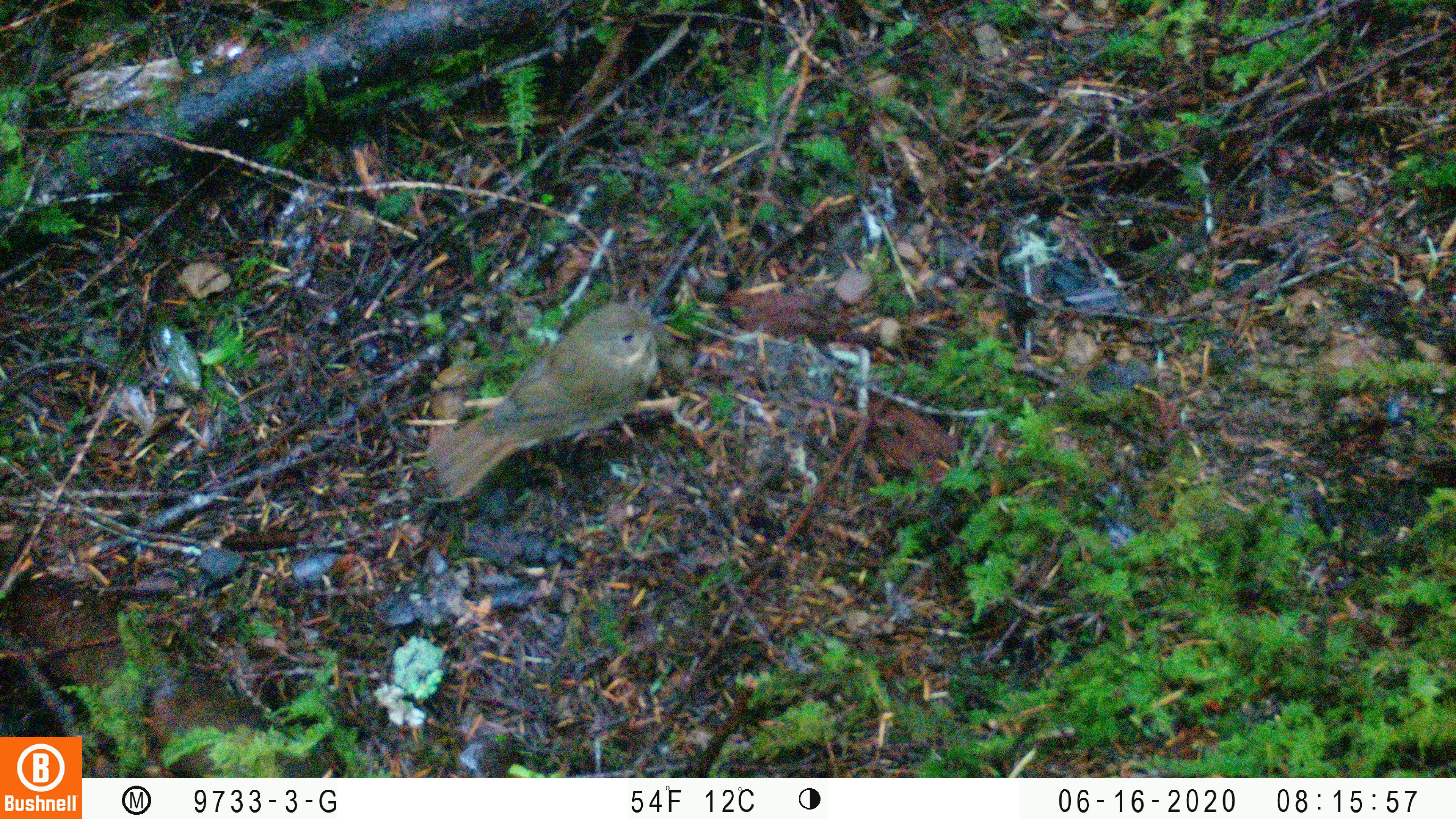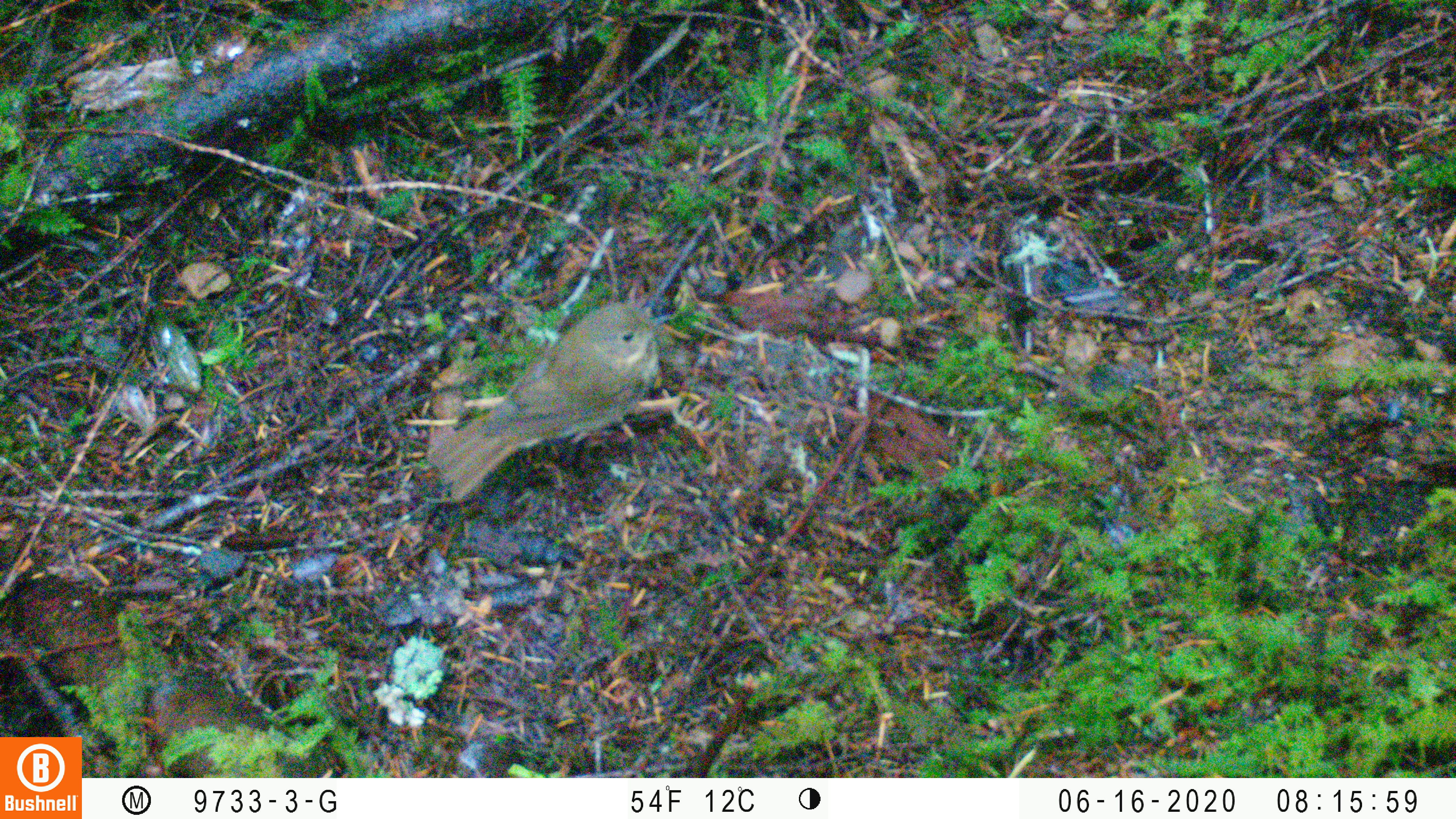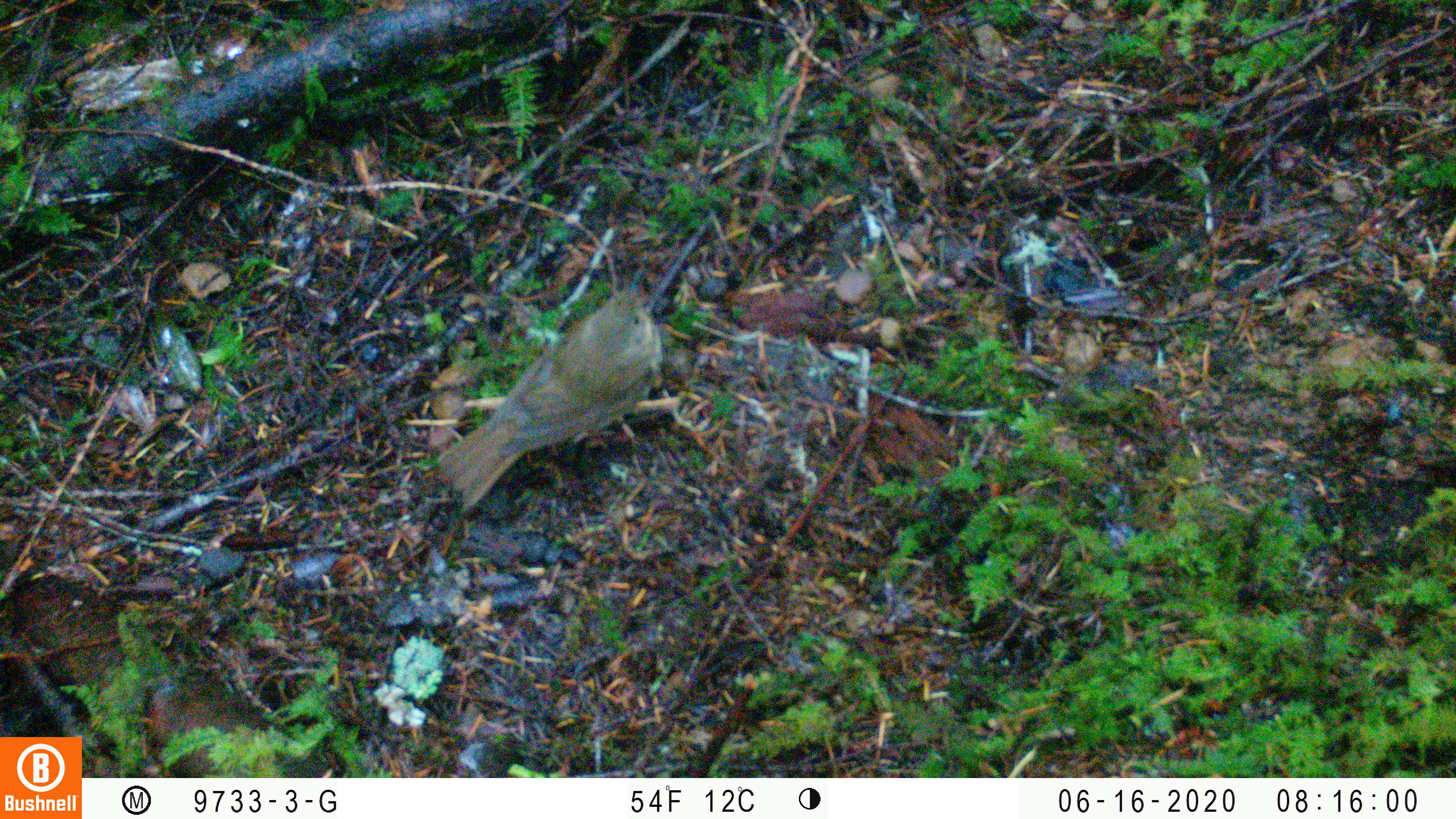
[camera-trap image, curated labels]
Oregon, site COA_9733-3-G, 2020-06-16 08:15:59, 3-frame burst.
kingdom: Animalia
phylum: Chordata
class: Aves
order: Passeriformes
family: Turdidae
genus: Catharus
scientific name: Catharus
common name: brown thrushes and nightingale-thrushes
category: catharus species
Catharus species (brown thrushes and nightingale-thrushes) (Catharus).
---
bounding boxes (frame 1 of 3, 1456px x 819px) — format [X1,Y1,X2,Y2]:
catharus species: [427,297,673,493]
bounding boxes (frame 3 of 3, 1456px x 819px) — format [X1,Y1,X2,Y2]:
catharus species: [437,272,665,502]